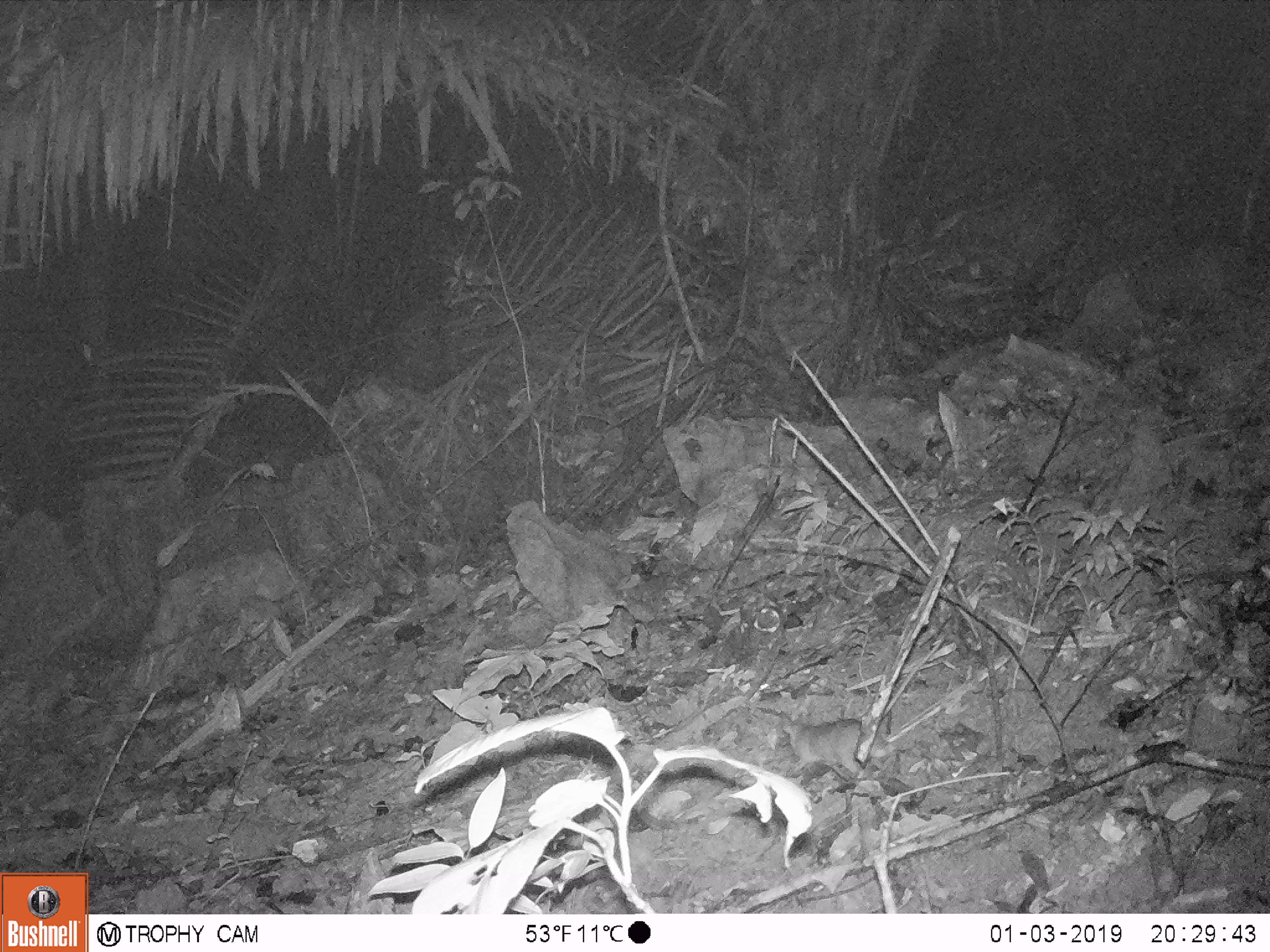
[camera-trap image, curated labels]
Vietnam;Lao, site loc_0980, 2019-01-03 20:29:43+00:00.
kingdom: Animalia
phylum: Chordata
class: Mammalia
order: Rodentia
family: Muridae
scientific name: Muridae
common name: old-world mice and rats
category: unidentified murid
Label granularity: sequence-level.